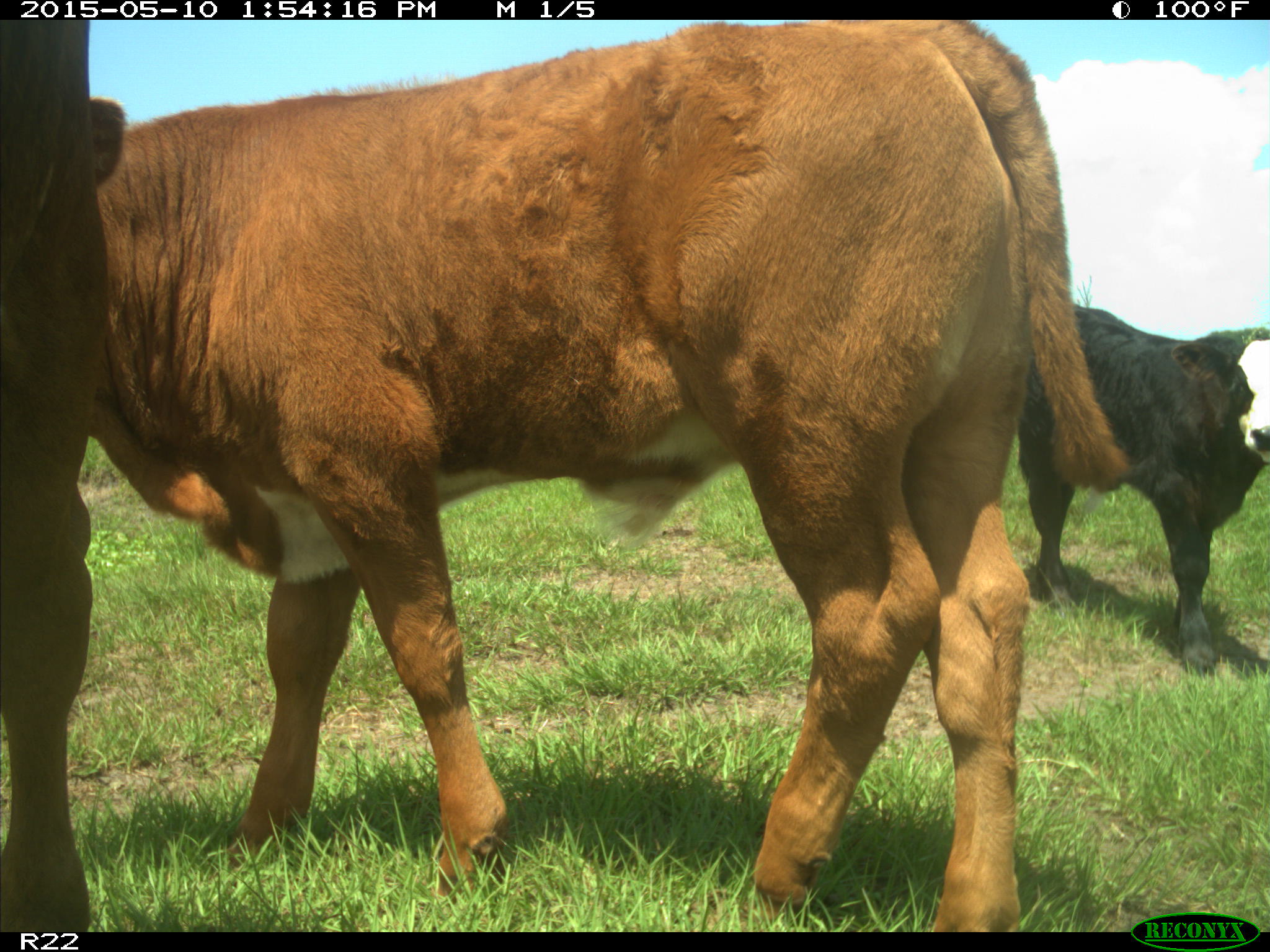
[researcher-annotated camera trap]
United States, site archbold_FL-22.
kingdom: Animalia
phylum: Chordata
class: Mammalia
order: Artiodactyla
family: Bovidae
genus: Bos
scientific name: Bos taurus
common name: domestic cow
Bos taurus (domestic cow).